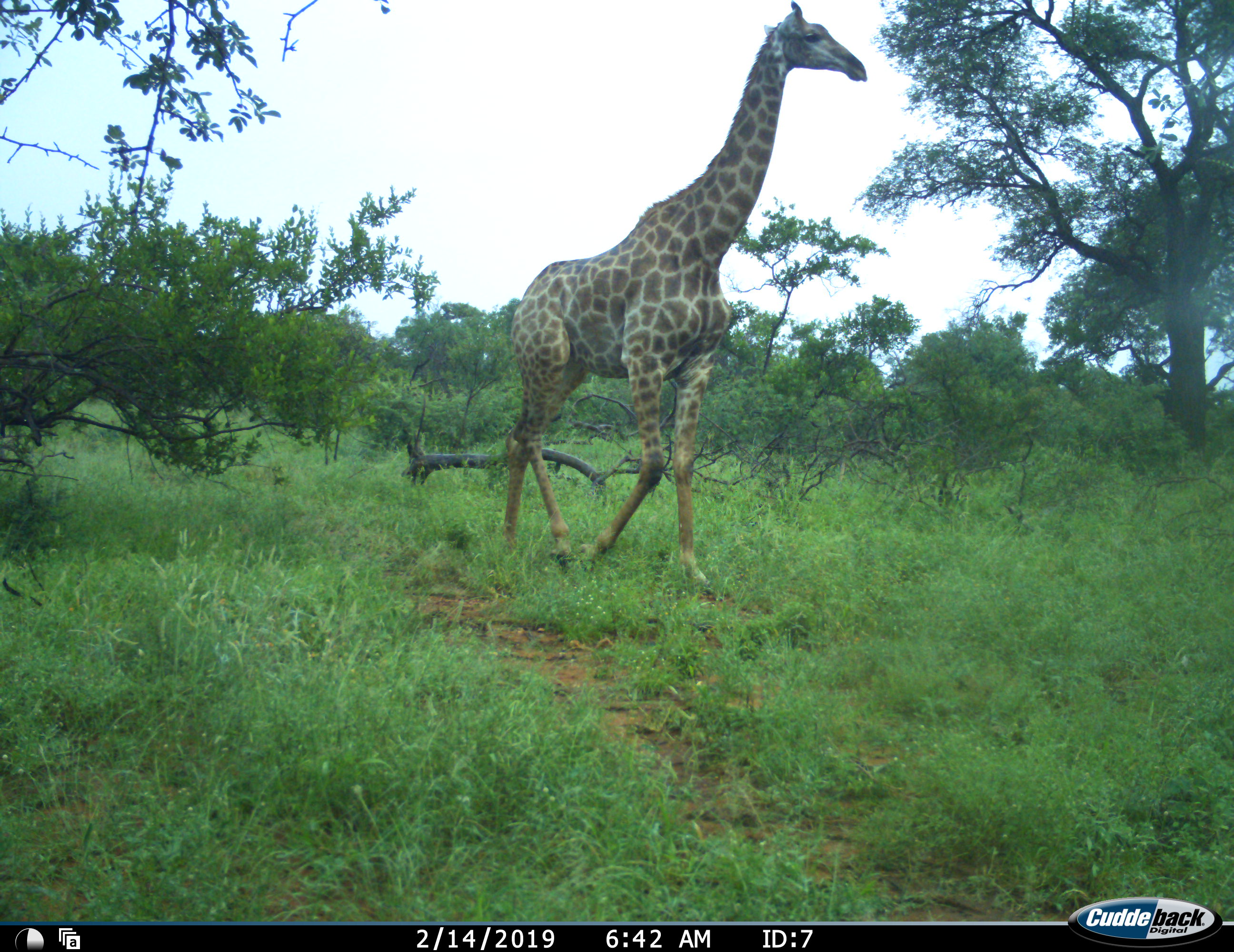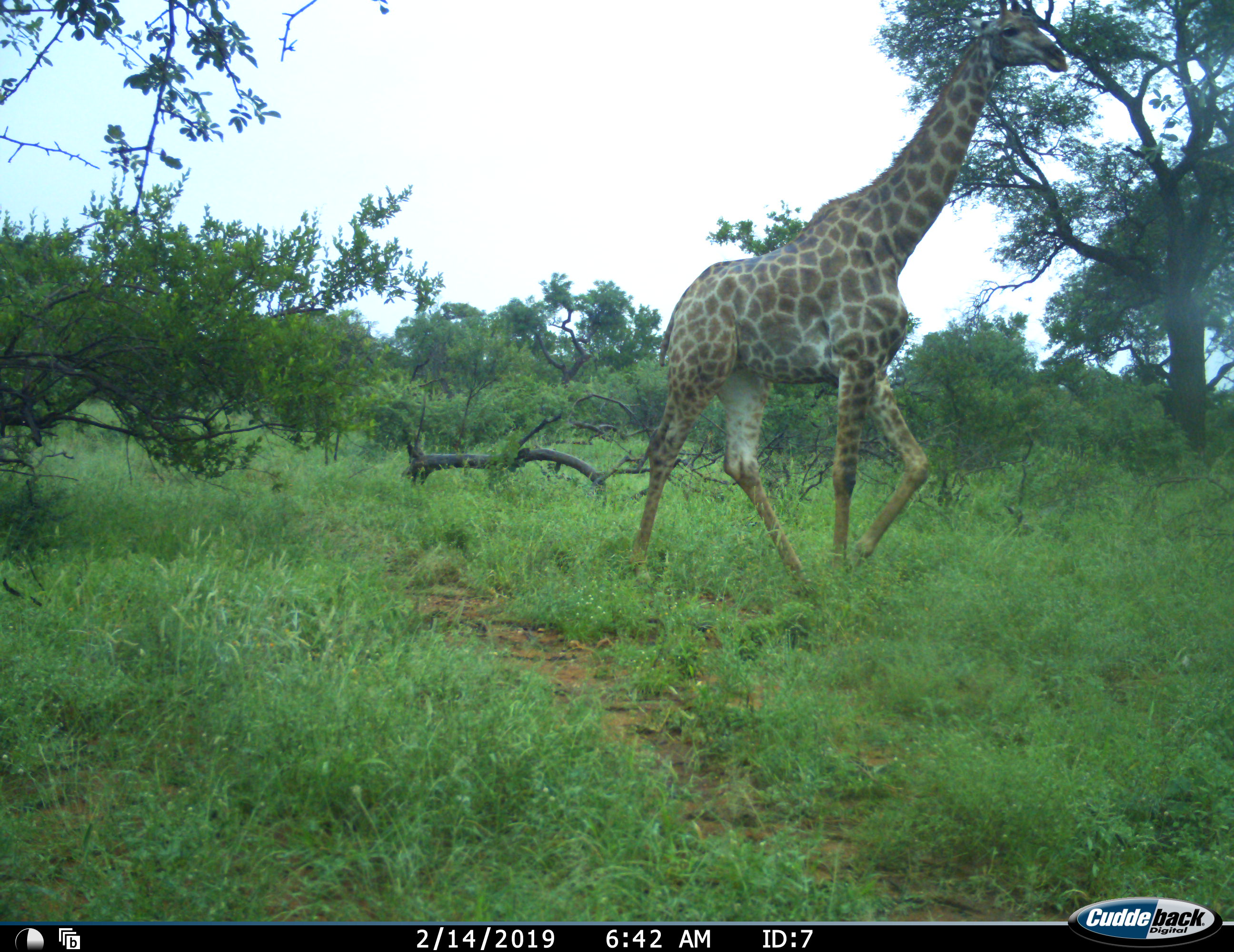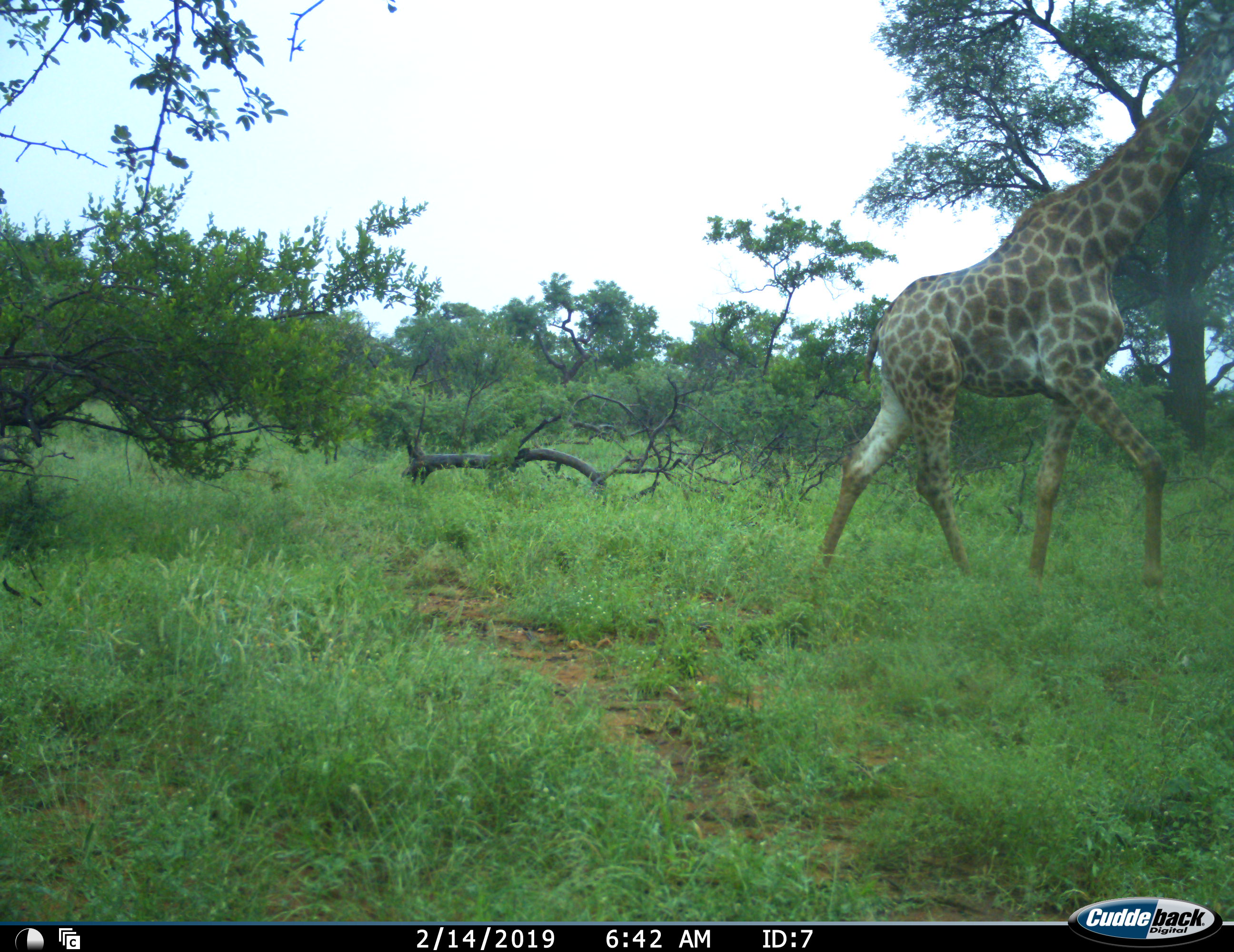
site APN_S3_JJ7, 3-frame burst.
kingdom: Animalia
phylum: Chordata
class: Mammalia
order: Artiodactyla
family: Giraffidae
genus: Giraffa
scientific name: Giraffa camelopardalis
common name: giraffe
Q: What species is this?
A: Giraffe (Giraffa camelopardalis).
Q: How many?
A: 1.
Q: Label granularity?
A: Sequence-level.